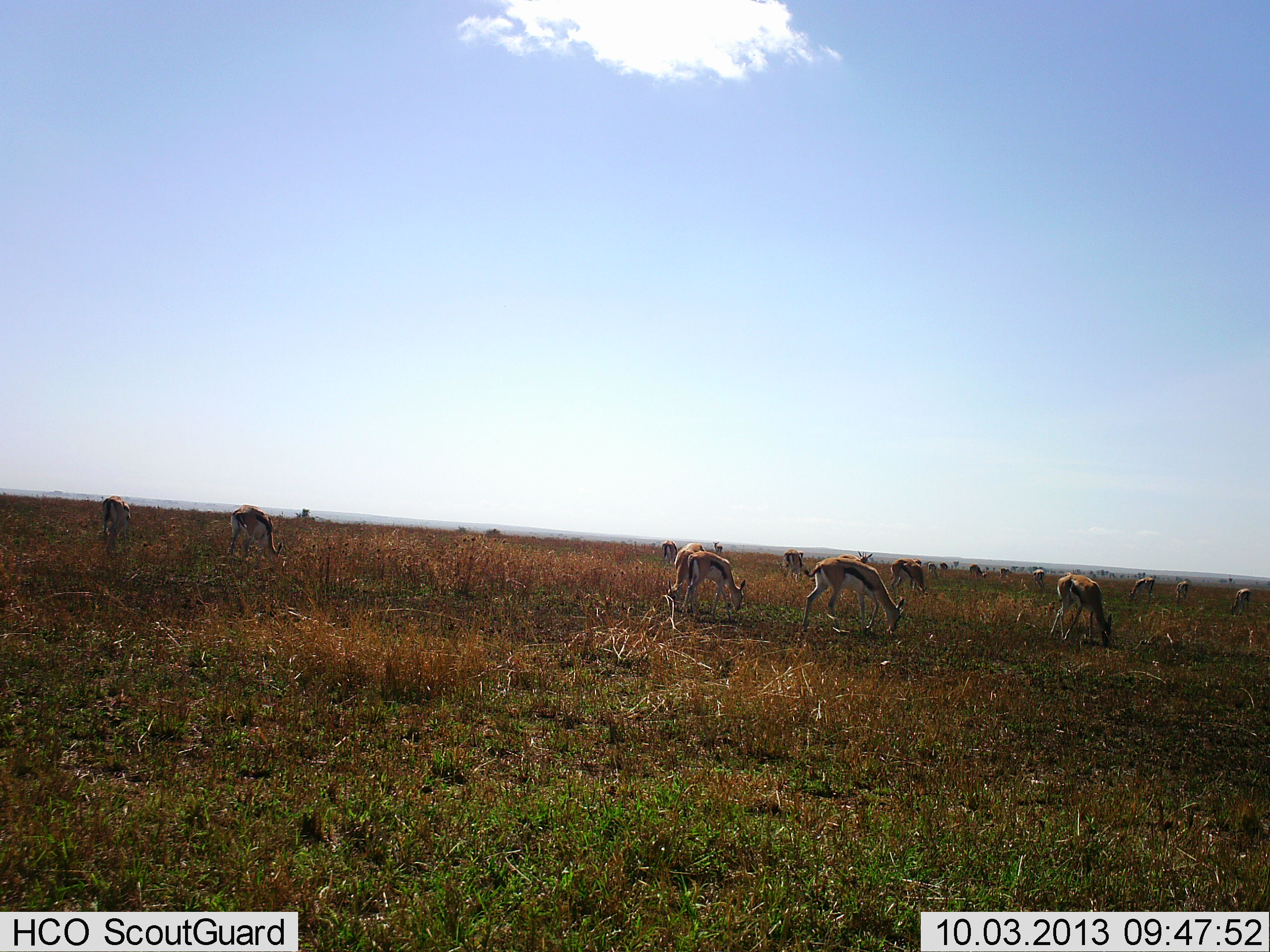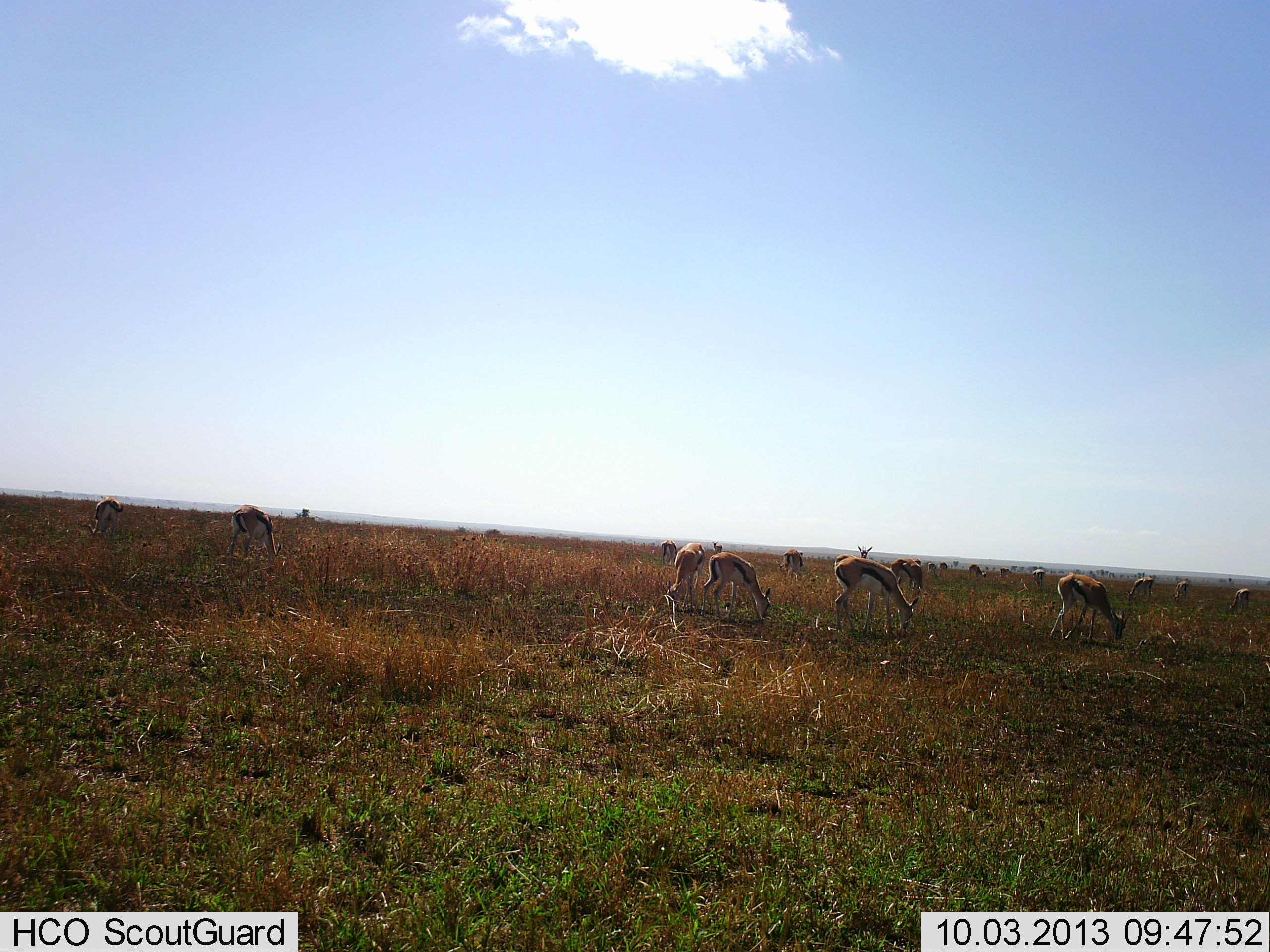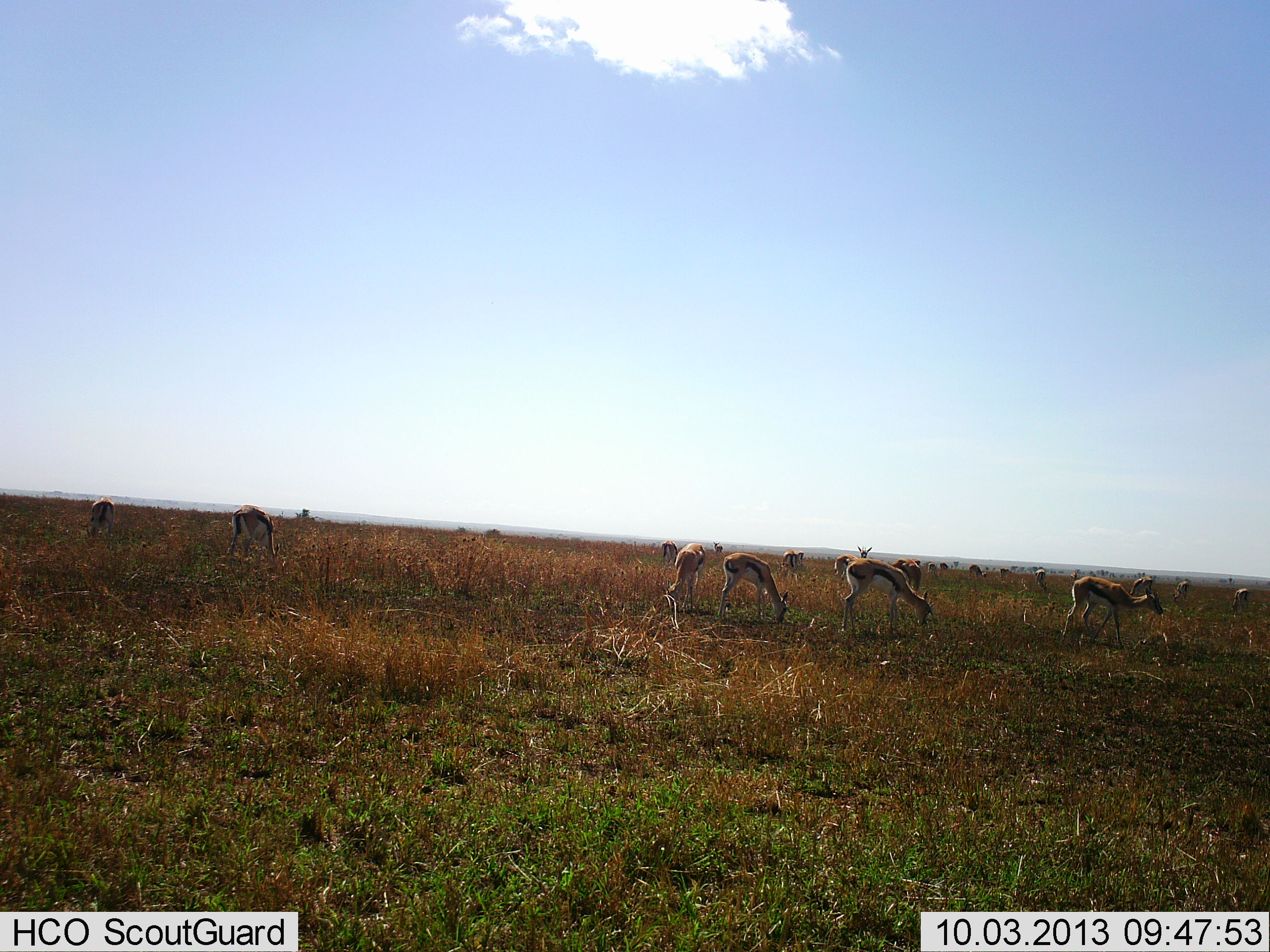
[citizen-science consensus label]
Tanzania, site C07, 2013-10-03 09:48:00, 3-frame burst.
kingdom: Animalia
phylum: Chordata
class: Mammalia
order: Artiodactyla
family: Bovidae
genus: Eudorcas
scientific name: Eudorcas thomsonii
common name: thomson's gazelle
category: gazellethomsons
Gazellethomsons (thomson's gazelle) (Eudorcas thomsonii), count 11-50. Behavior (volunteer vote fractions): standing 43%, resting 5%, moving 27%, interacting 2%. Young present (vote fraction): 7%. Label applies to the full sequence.